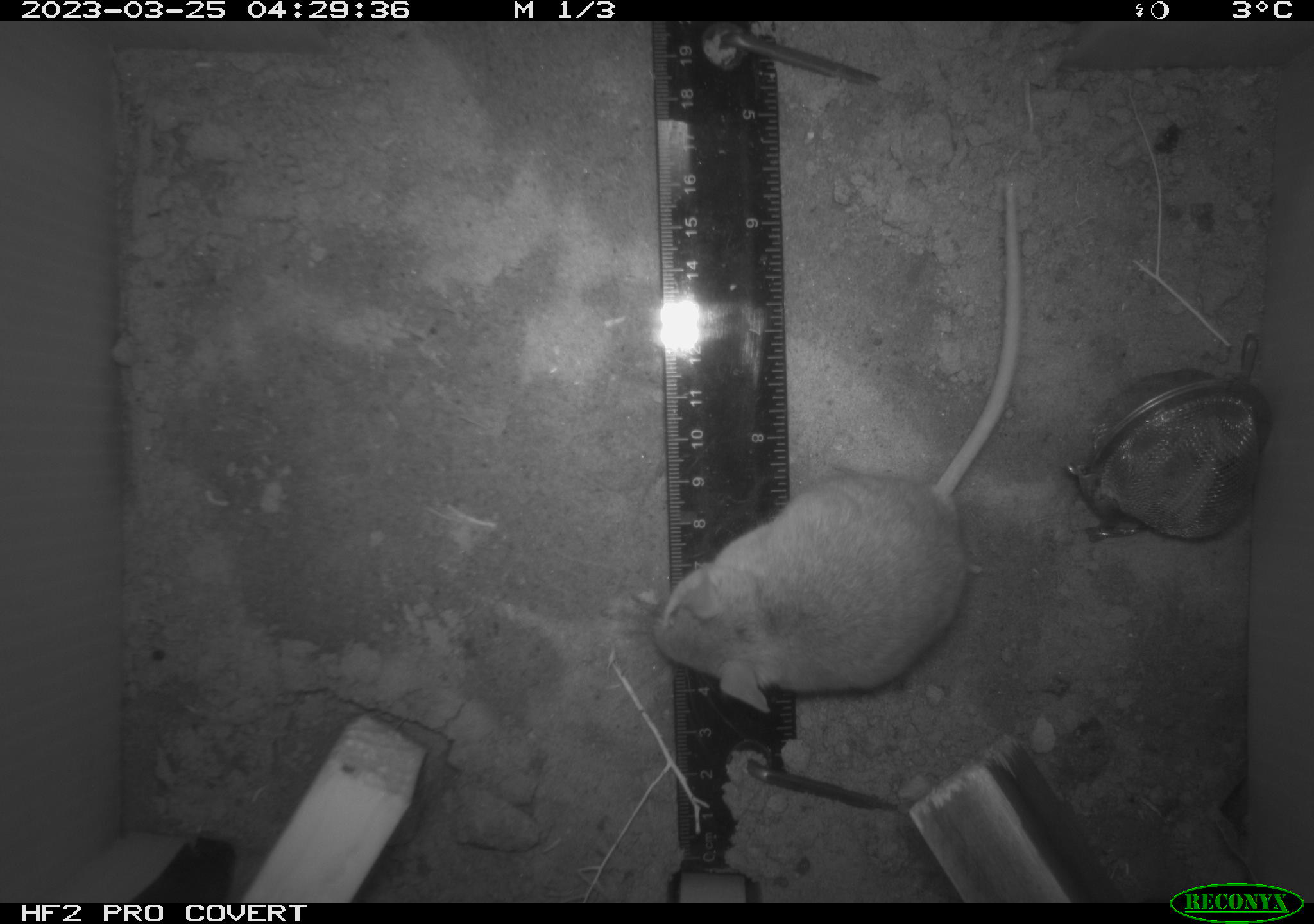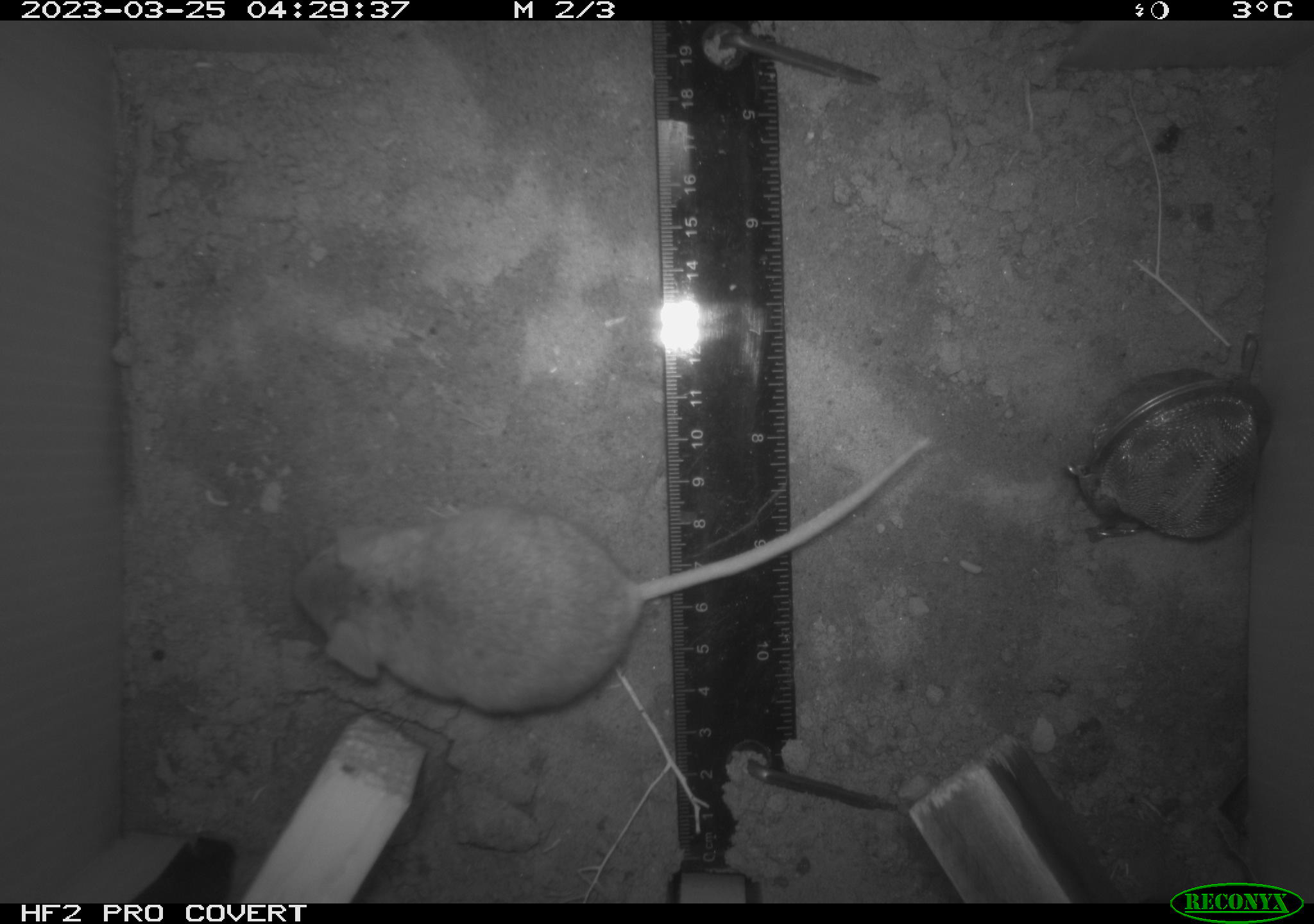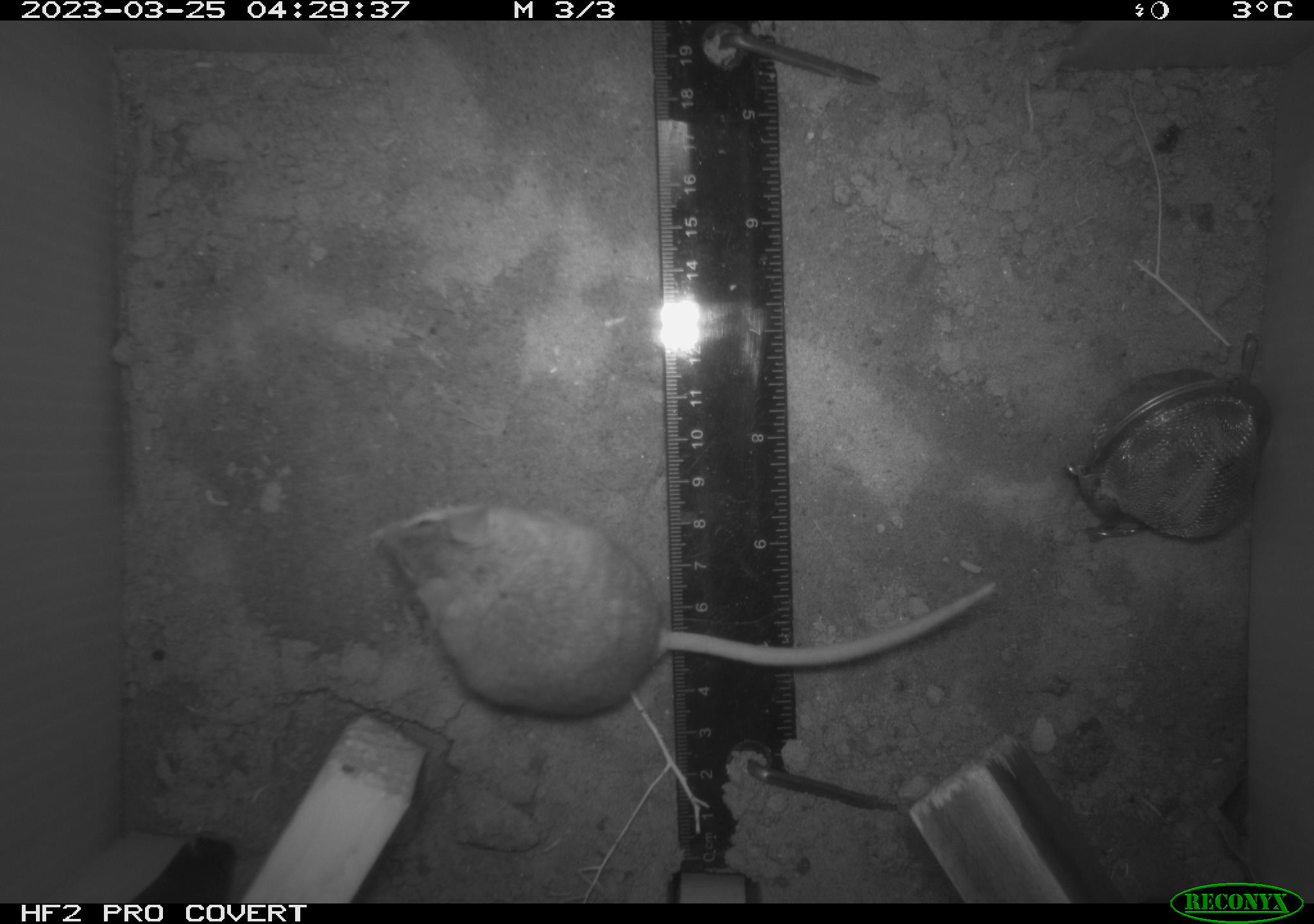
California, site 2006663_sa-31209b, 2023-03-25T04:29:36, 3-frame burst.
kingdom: Animalia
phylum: Chordata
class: Mammalia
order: Rodentia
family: Cricetidae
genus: Peromyscus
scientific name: Peromyscus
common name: deer mice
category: peromyscus species